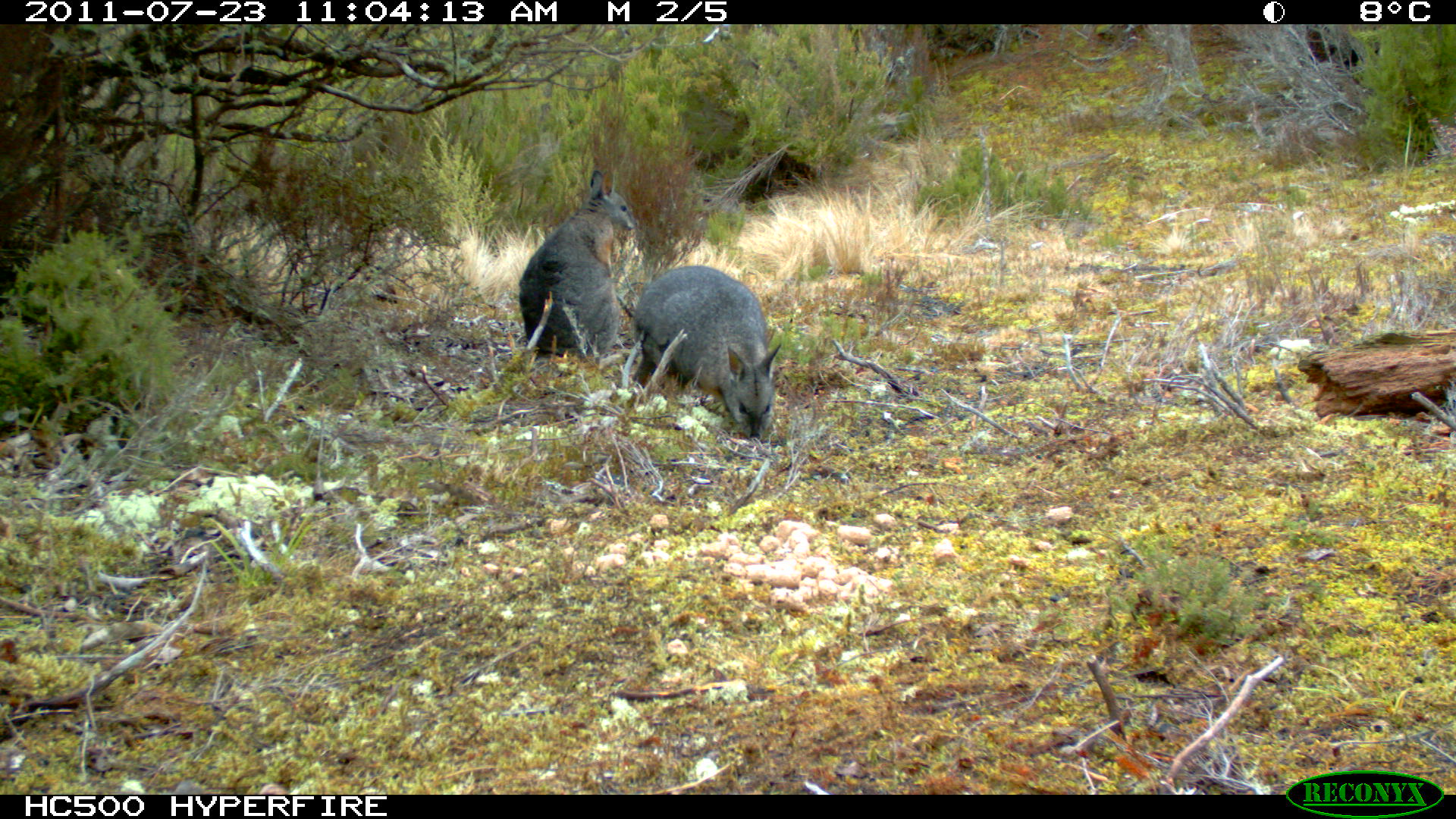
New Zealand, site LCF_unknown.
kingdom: Animalia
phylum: Chordata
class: Mammalia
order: Diprotodontia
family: Macropodidae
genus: Notamacropus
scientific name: Notamacropus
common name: wallaby